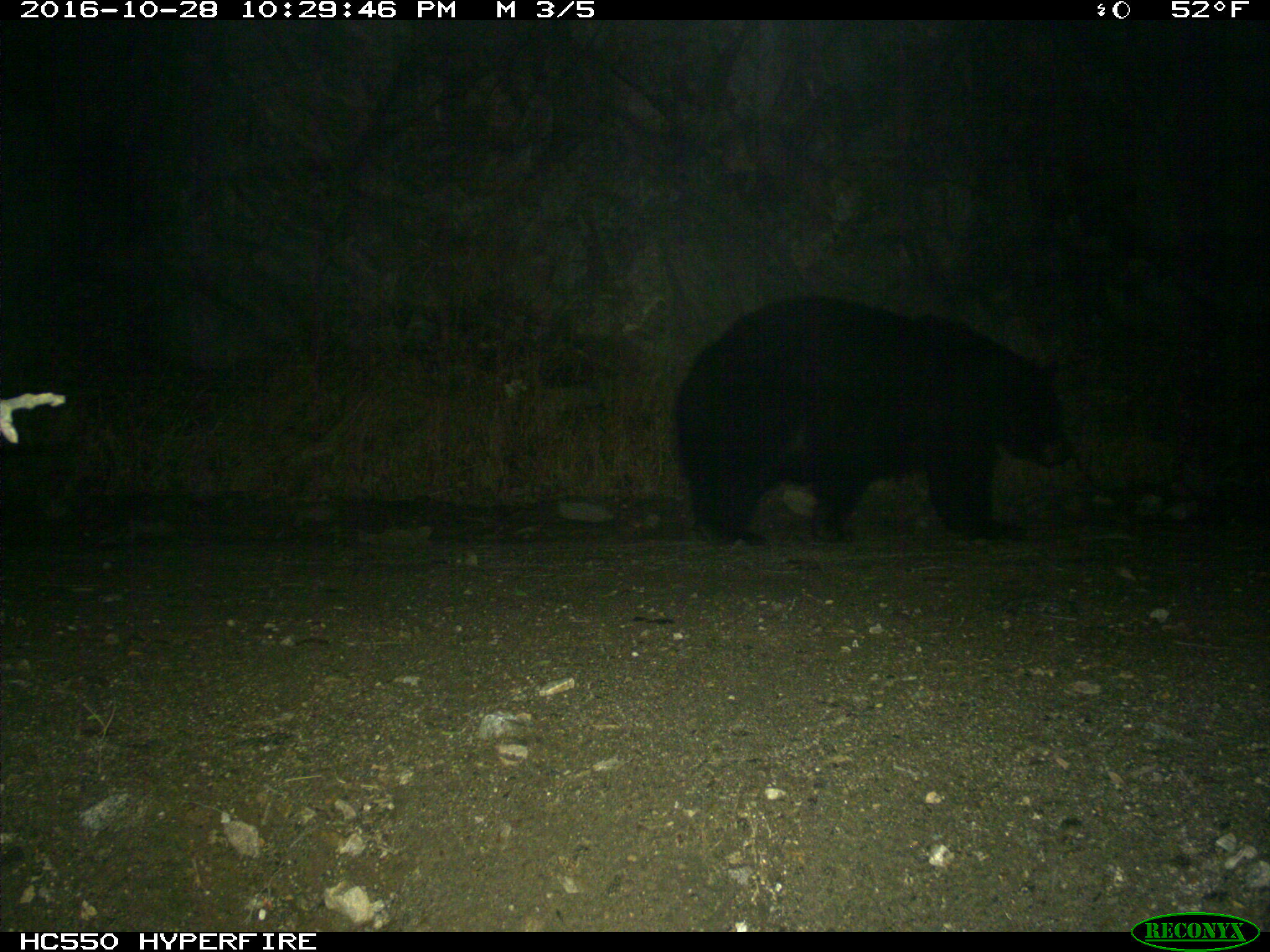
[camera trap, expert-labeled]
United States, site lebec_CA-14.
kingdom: Animalia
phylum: Chordata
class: Mammalia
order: Carnivora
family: Ursidae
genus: Ursus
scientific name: Ursus americanus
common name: american black bear